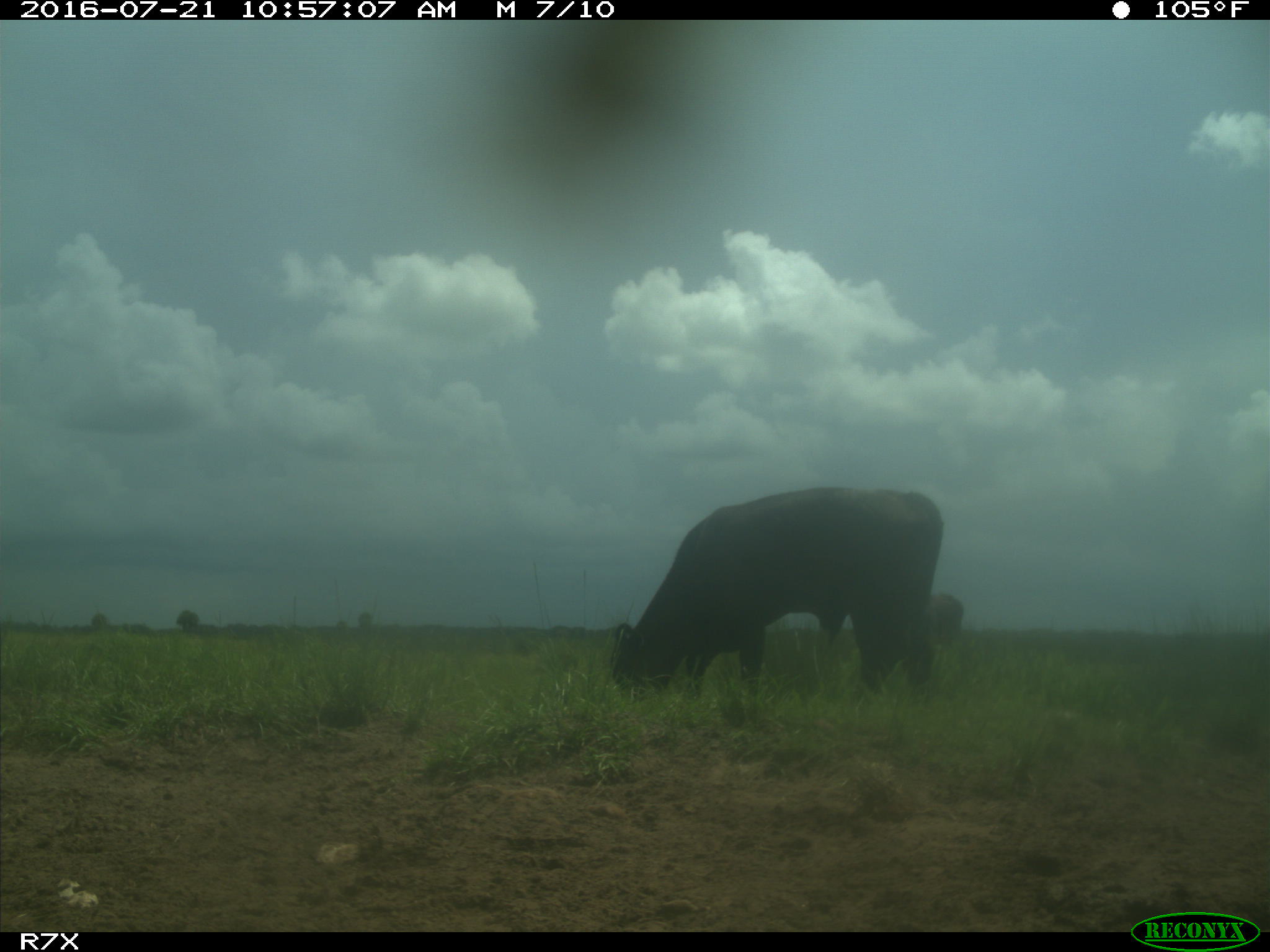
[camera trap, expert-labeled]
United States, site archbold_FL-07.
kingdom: Animalia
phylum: Chordata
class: Mammalia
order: Artiodactyla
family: Bovidae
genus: Bos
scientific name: Bos taurus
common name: domestic cow